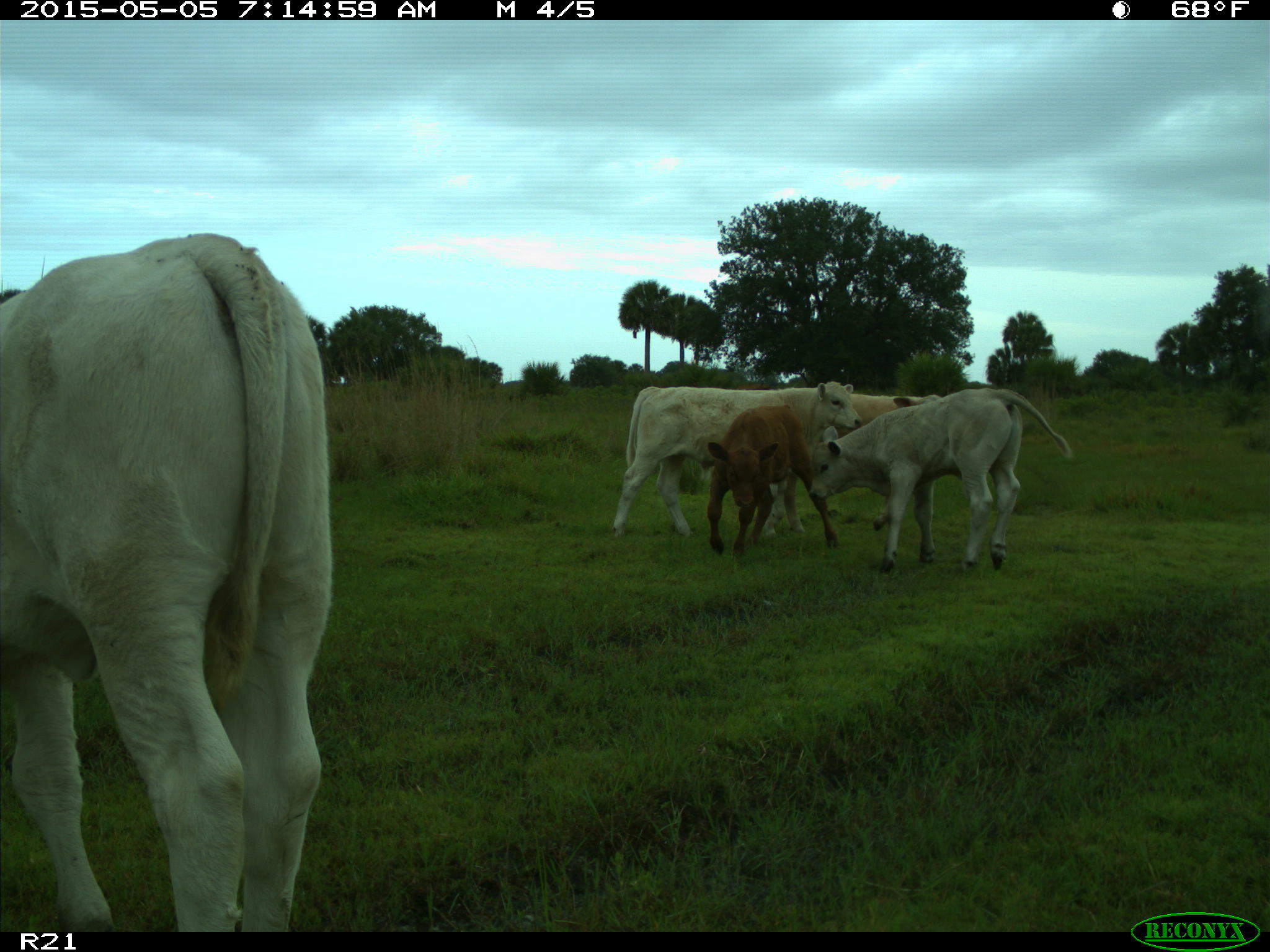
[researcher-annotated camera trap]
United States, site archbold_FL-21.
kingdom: Animalia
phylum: Chordata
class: Mammalia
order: Artiodactyla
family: Bovidae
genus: Bos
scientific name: Bos taurus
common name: domestic cow